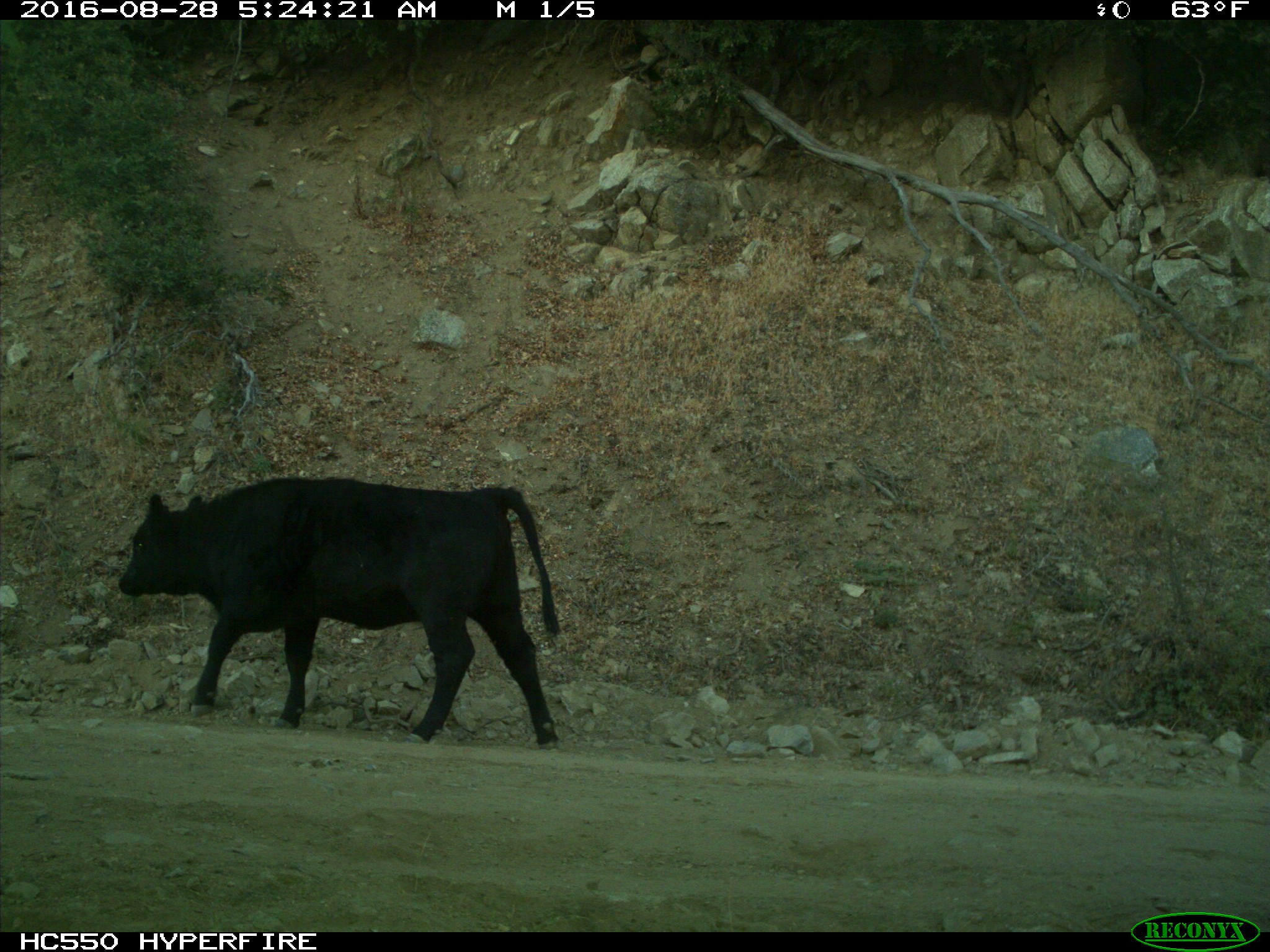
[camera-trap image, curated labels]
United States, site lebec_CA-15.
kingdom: Animalia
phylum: Chordata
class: Mammalia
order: Artiodactyla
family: Bovidae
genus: Bos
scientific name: Bos taurus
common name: domestic cow